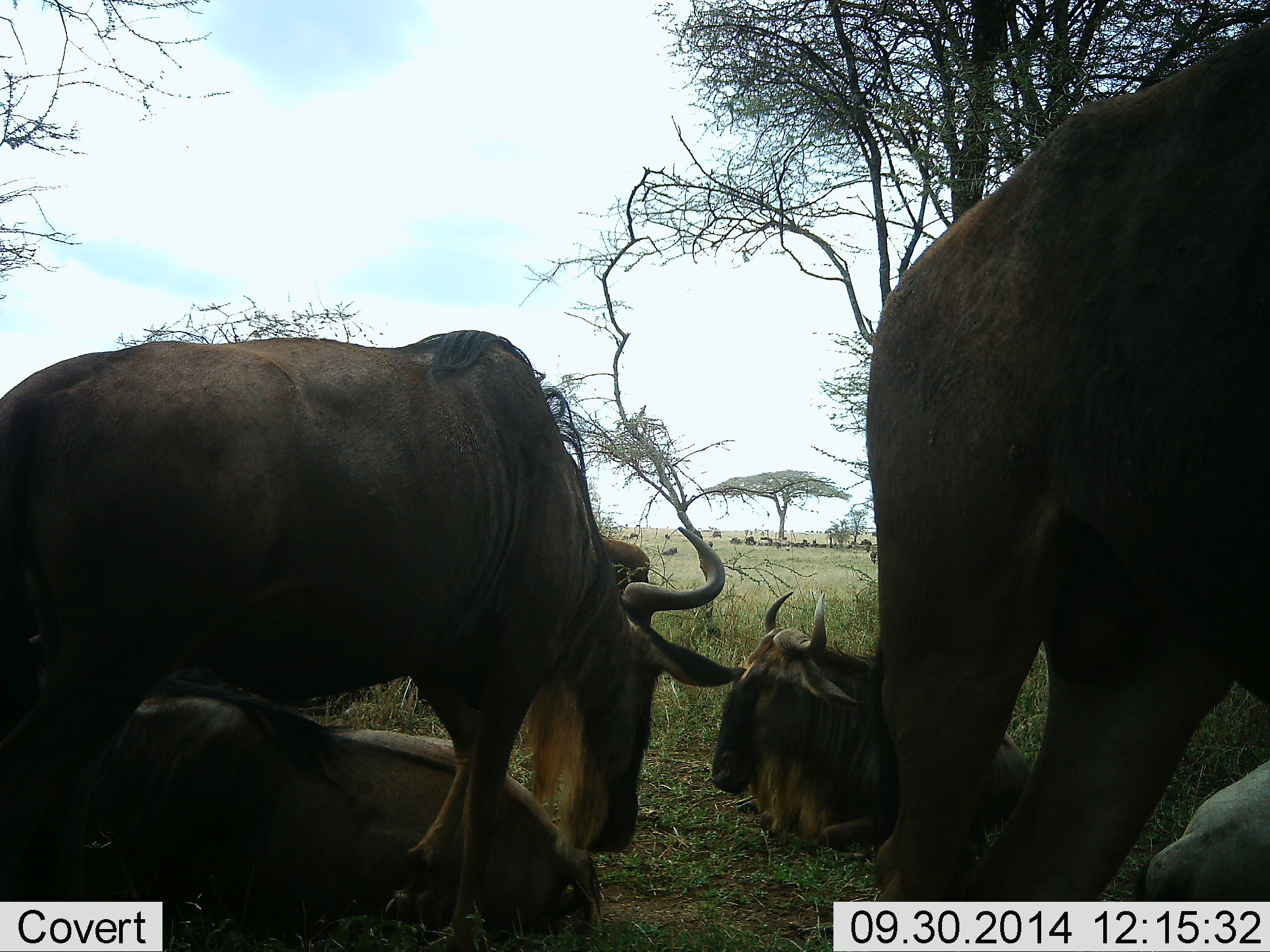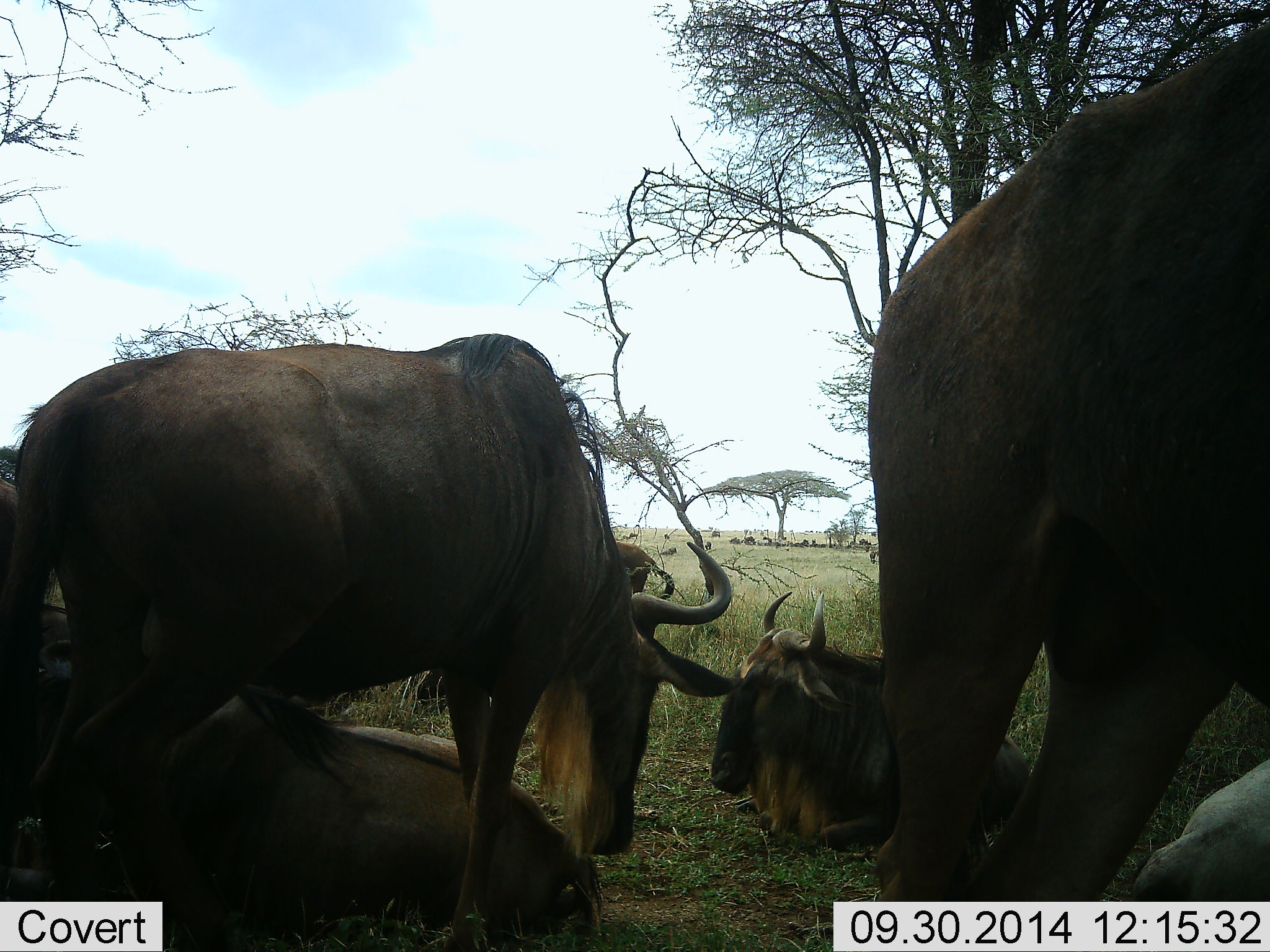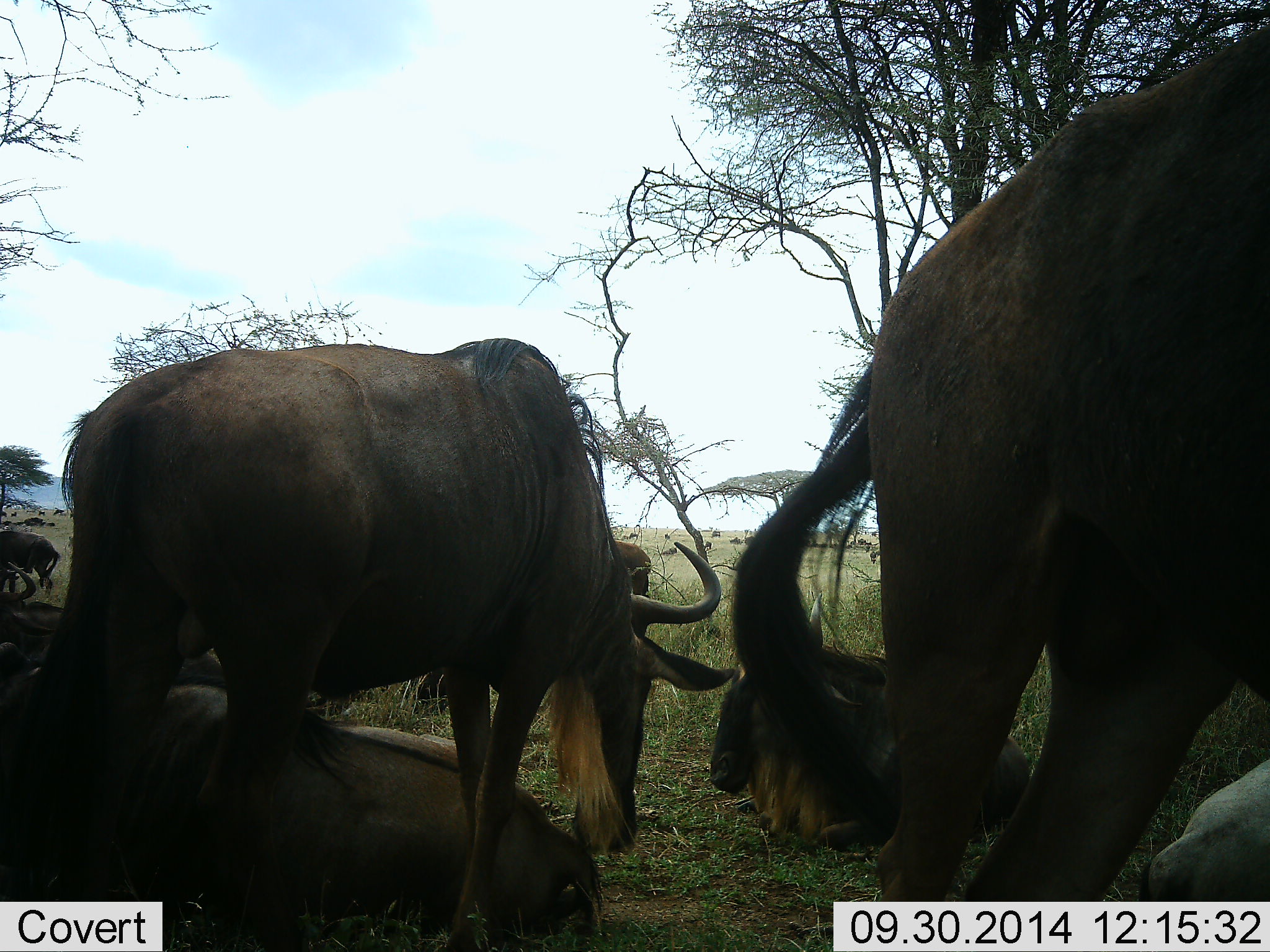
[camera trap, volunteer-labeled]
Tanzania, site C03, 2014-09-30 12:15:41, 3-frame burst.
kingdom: Animalia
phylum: Chordata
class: Mammalia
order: Artiodactyla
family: Bovidae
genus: Connochaetes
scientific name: Connochaetes taurinus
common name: blue wildebeest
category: wildebeest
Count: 6.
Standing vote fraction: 90%.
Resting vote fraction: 100%.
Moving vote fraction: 0%.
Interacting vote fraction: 20%.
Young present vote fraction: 0%.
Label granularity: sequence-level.